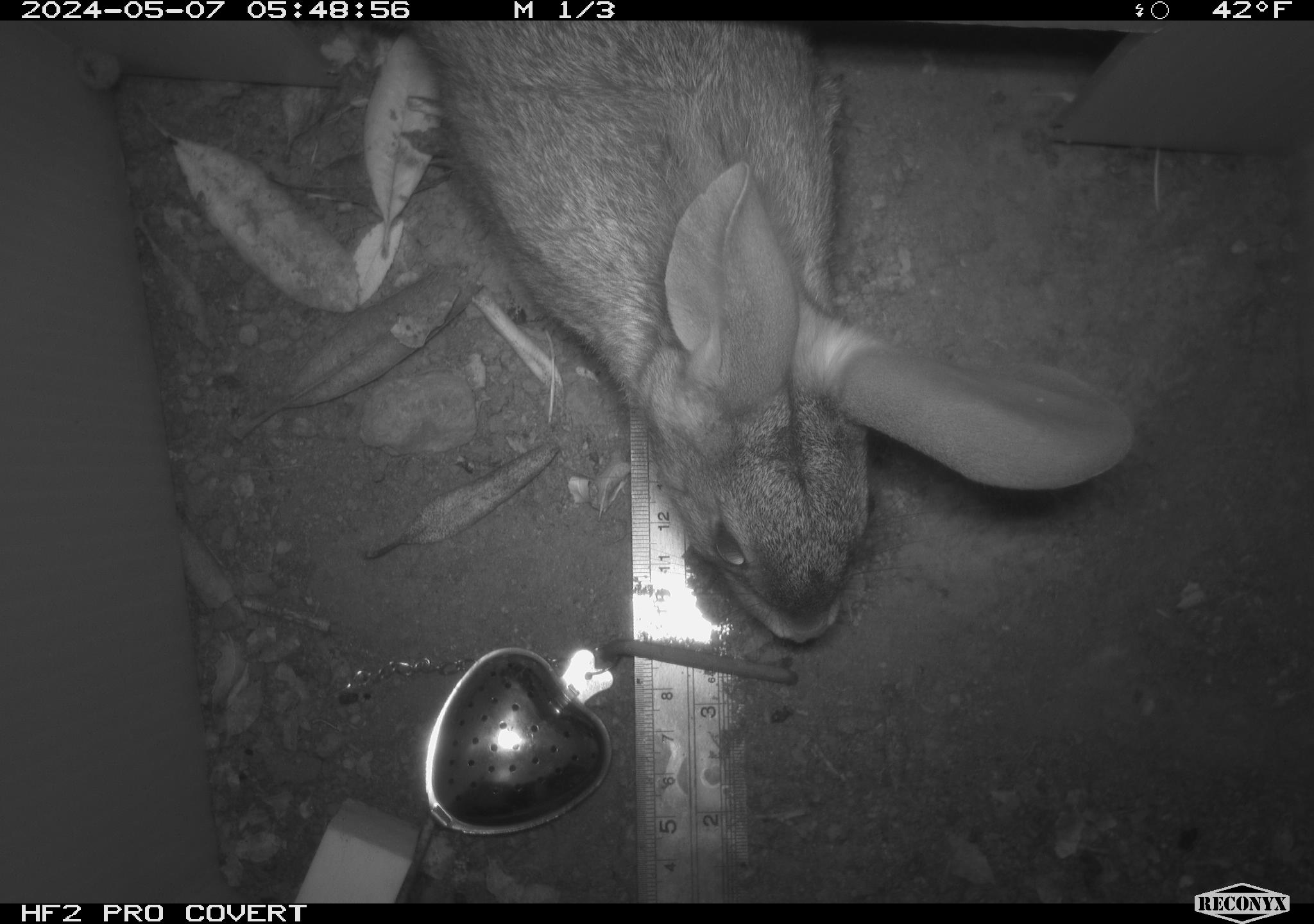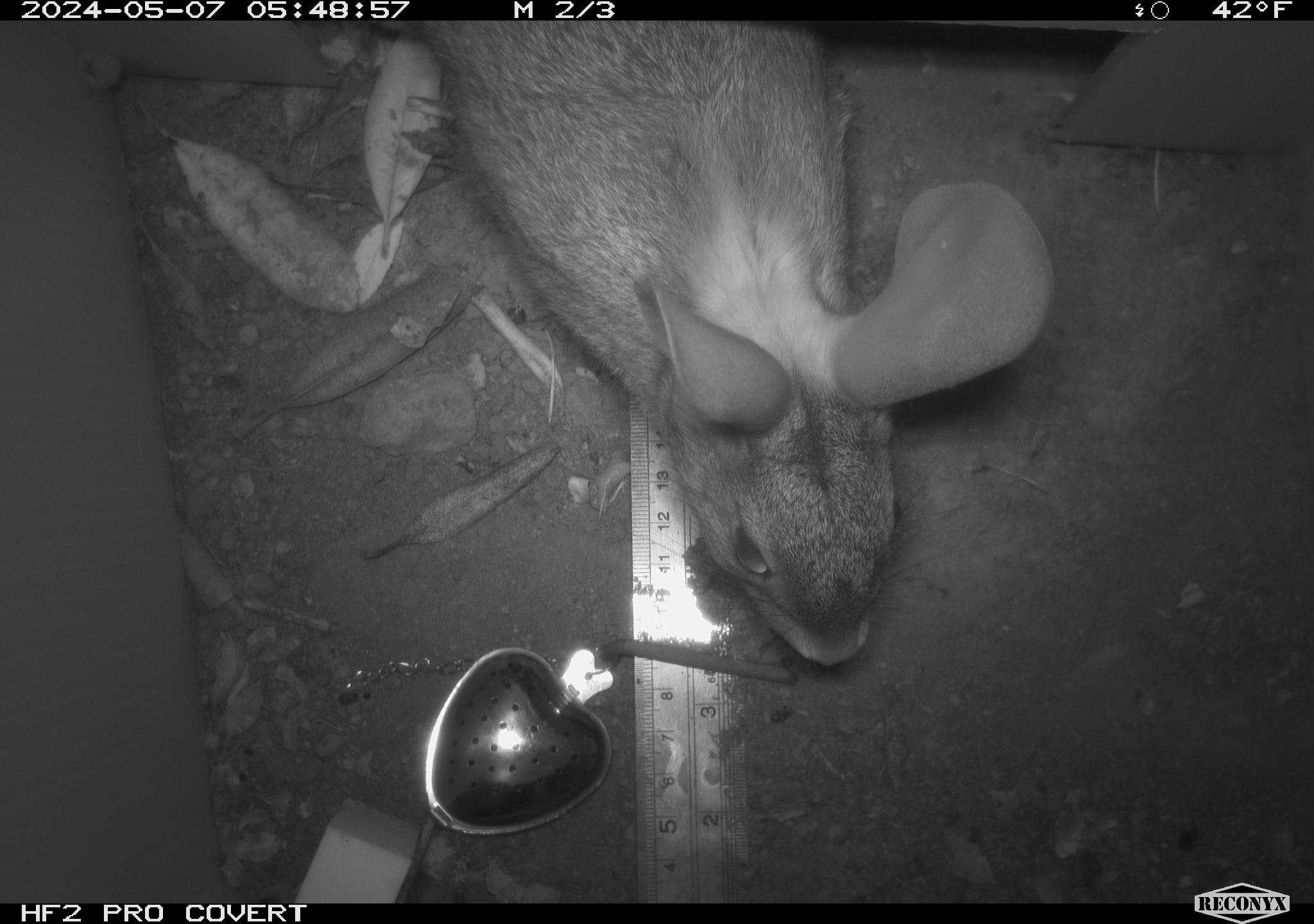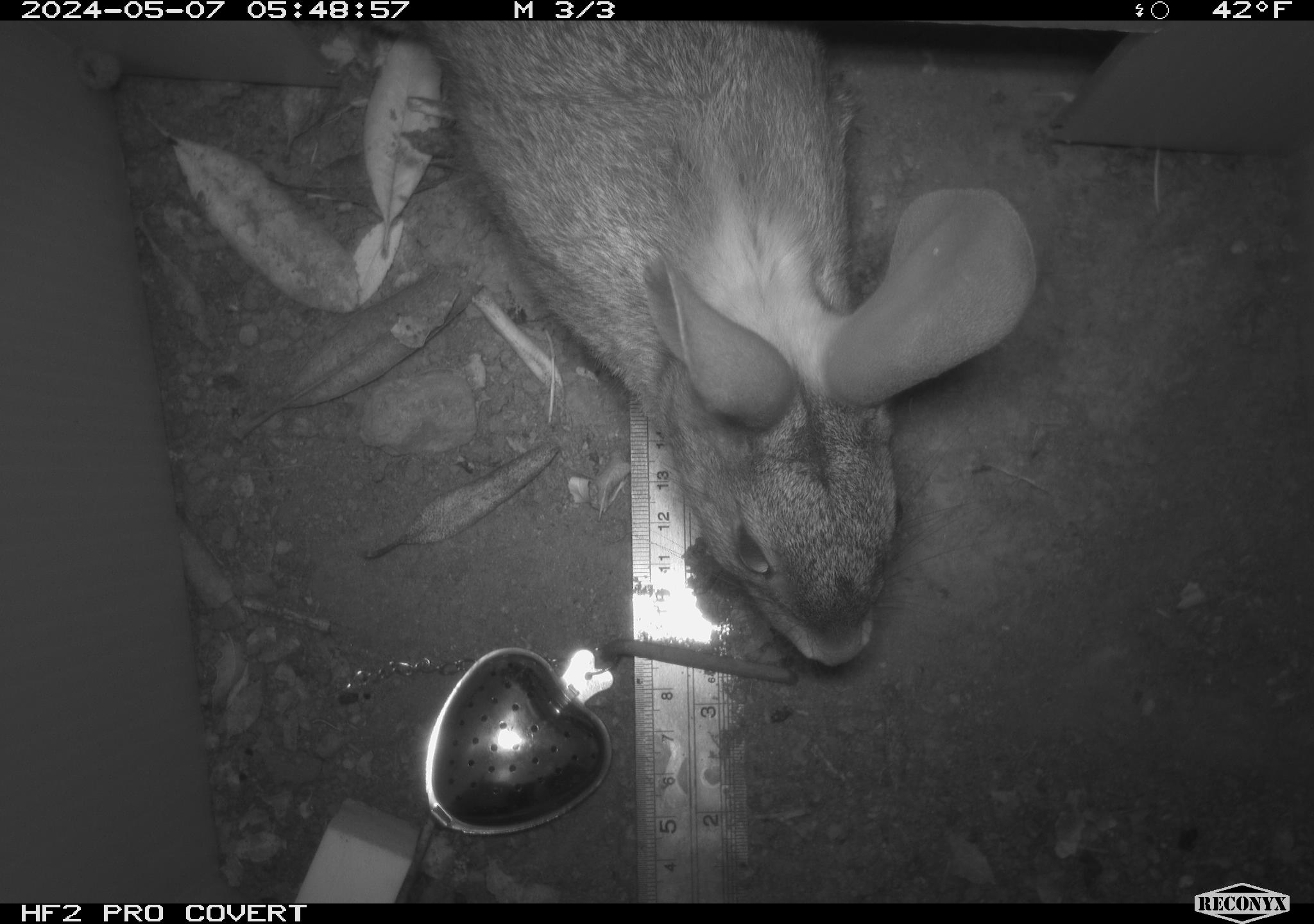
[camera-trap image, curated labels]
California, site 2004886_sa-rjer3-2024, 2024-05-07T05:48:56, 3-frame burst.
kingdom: Animalia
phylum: Chordata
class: Mammalia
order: Lagomorpha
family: Leporidae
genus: Sylvilagus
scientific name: Sylvilagus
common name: cottontail rabbits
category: sylvilagus species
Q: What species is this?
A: Sylvilagus species (cottontail rabbits) (Sylvilagus).